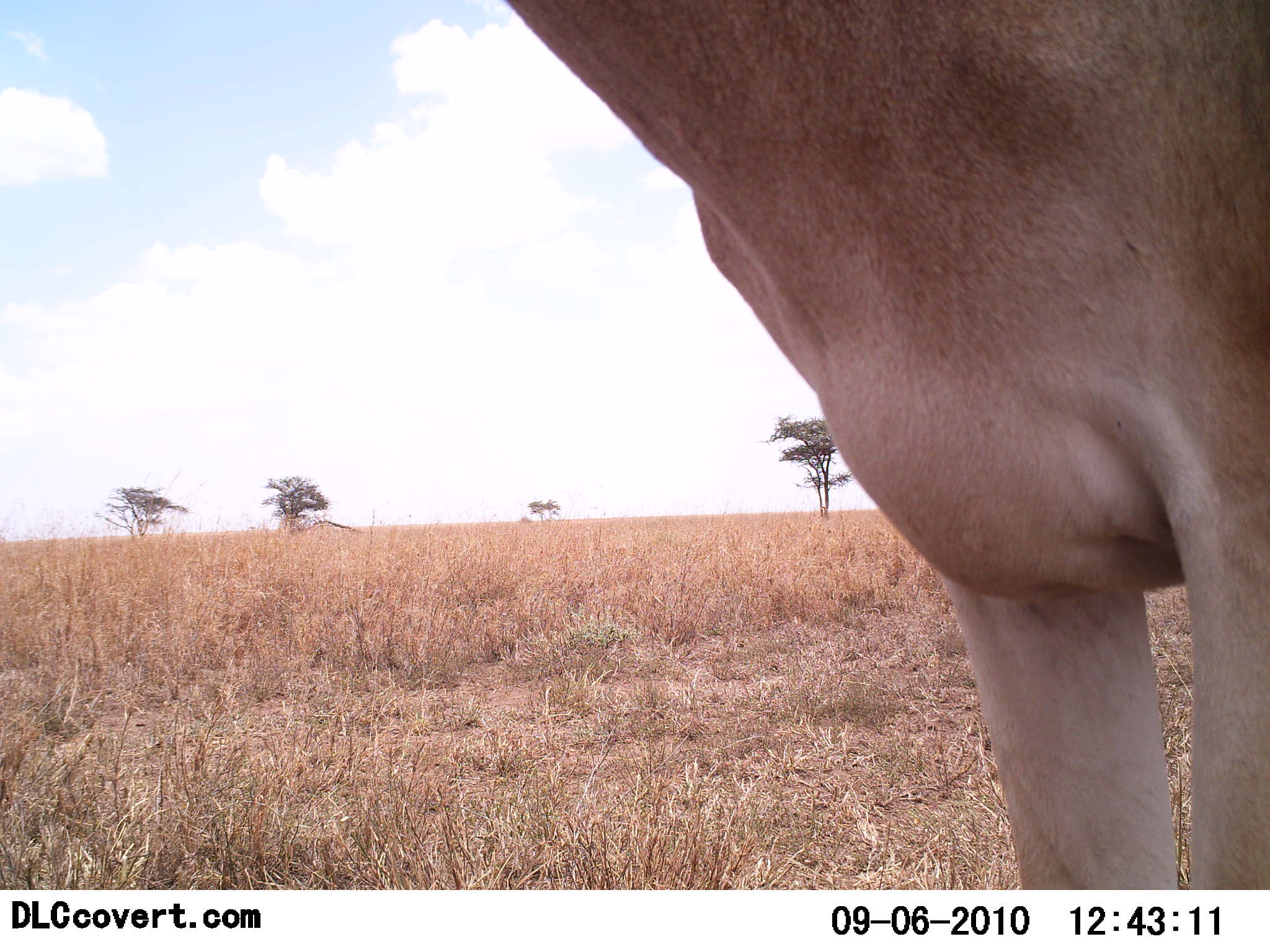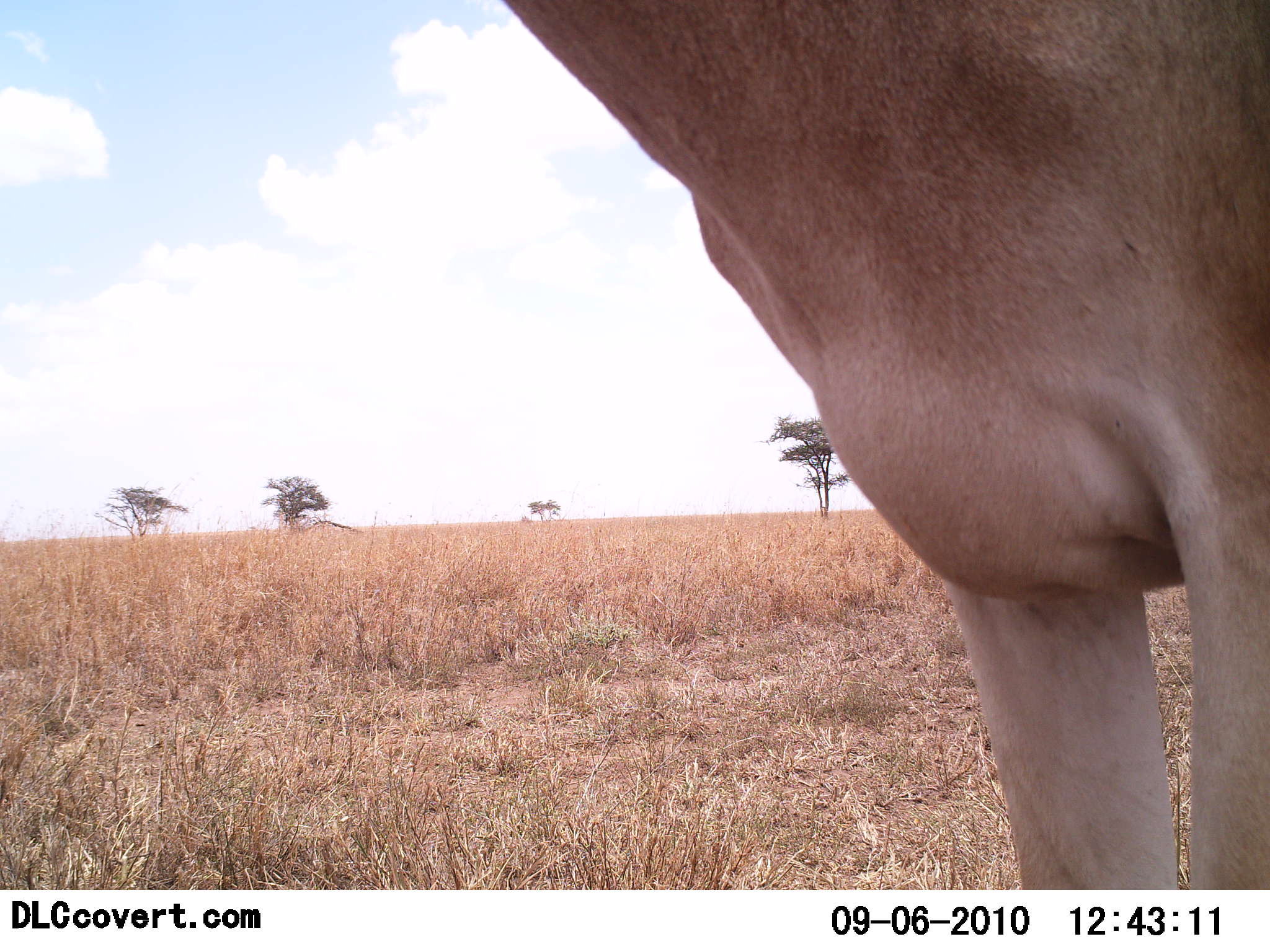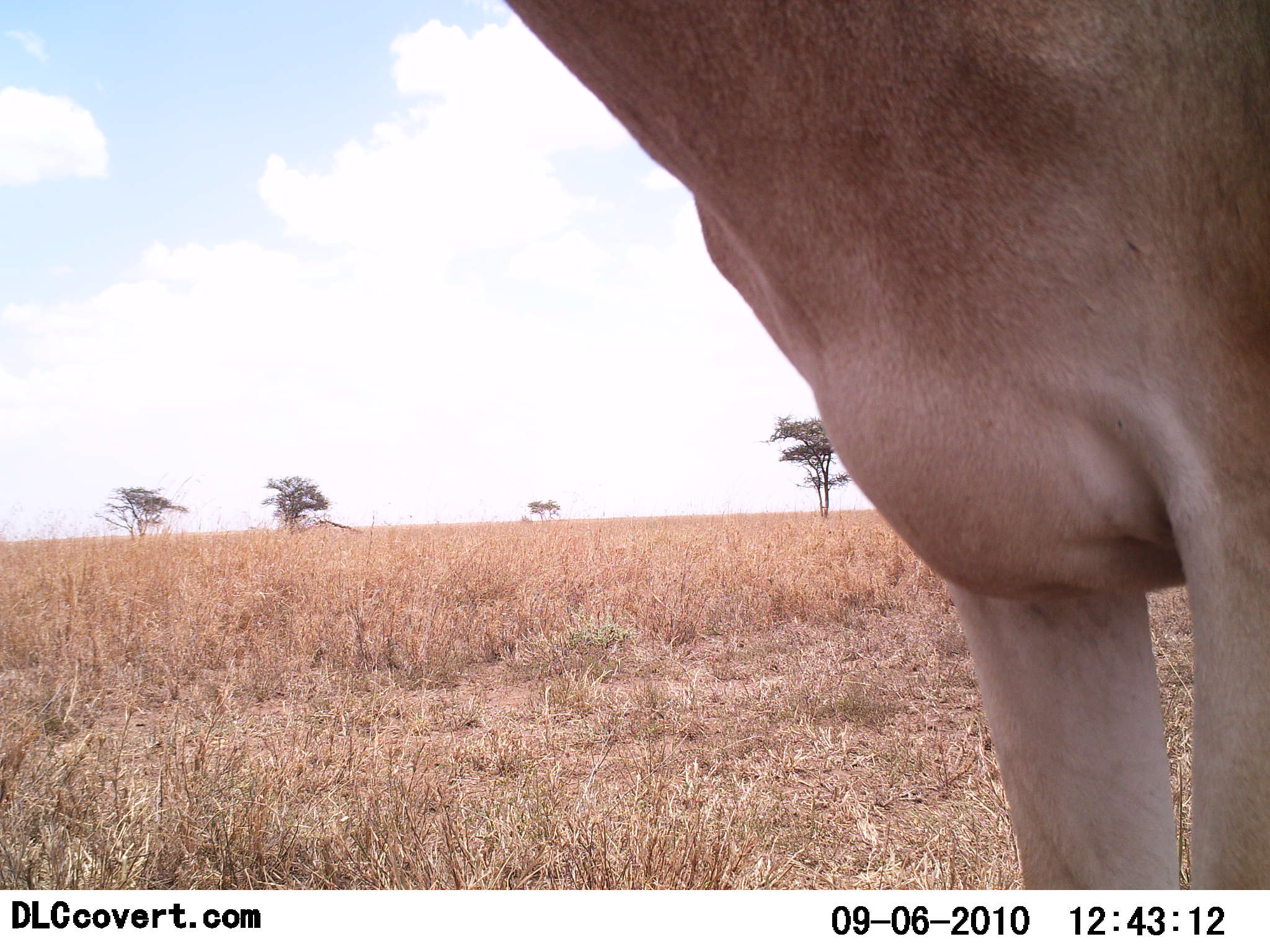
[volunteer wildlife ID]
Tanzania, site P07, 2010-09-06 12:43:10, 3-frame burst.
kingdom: Animalia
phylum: Chordata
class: Mammalia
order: Artiodactyla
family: Bovidae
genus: Alcelaphus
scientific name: Alcelaphus buselaphus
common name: hartebeest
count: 1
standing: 100%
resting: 0%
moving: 0%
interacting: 0%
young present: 0%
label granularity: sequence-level